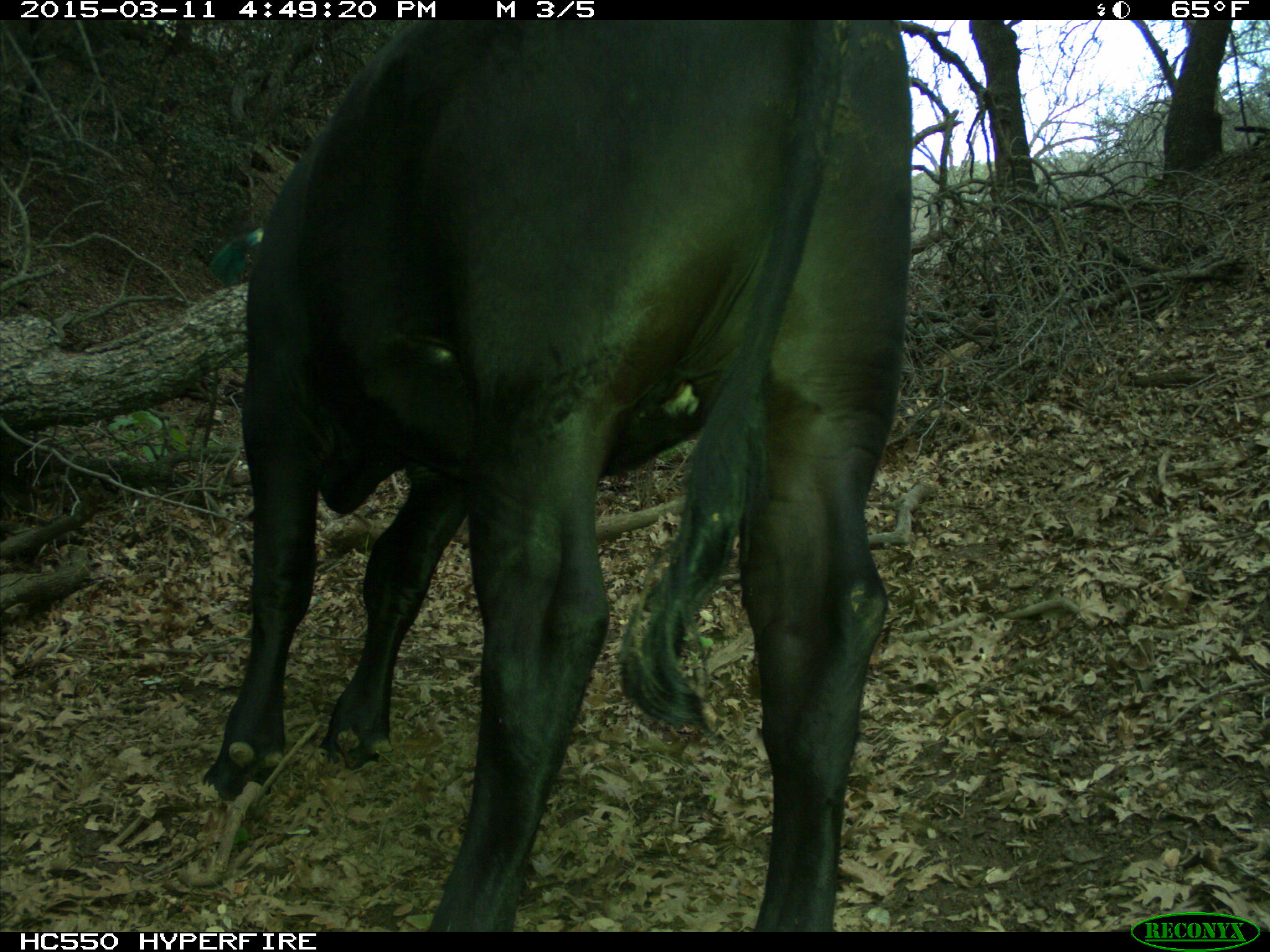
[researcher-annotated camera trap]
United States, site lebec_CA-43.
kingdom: Animalia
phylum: Chordata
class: Mammalia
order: Artiodactyla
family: Bovidae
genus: Bos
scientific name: Bos taurus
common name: domestic cow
Bos taurus (domestic cow).